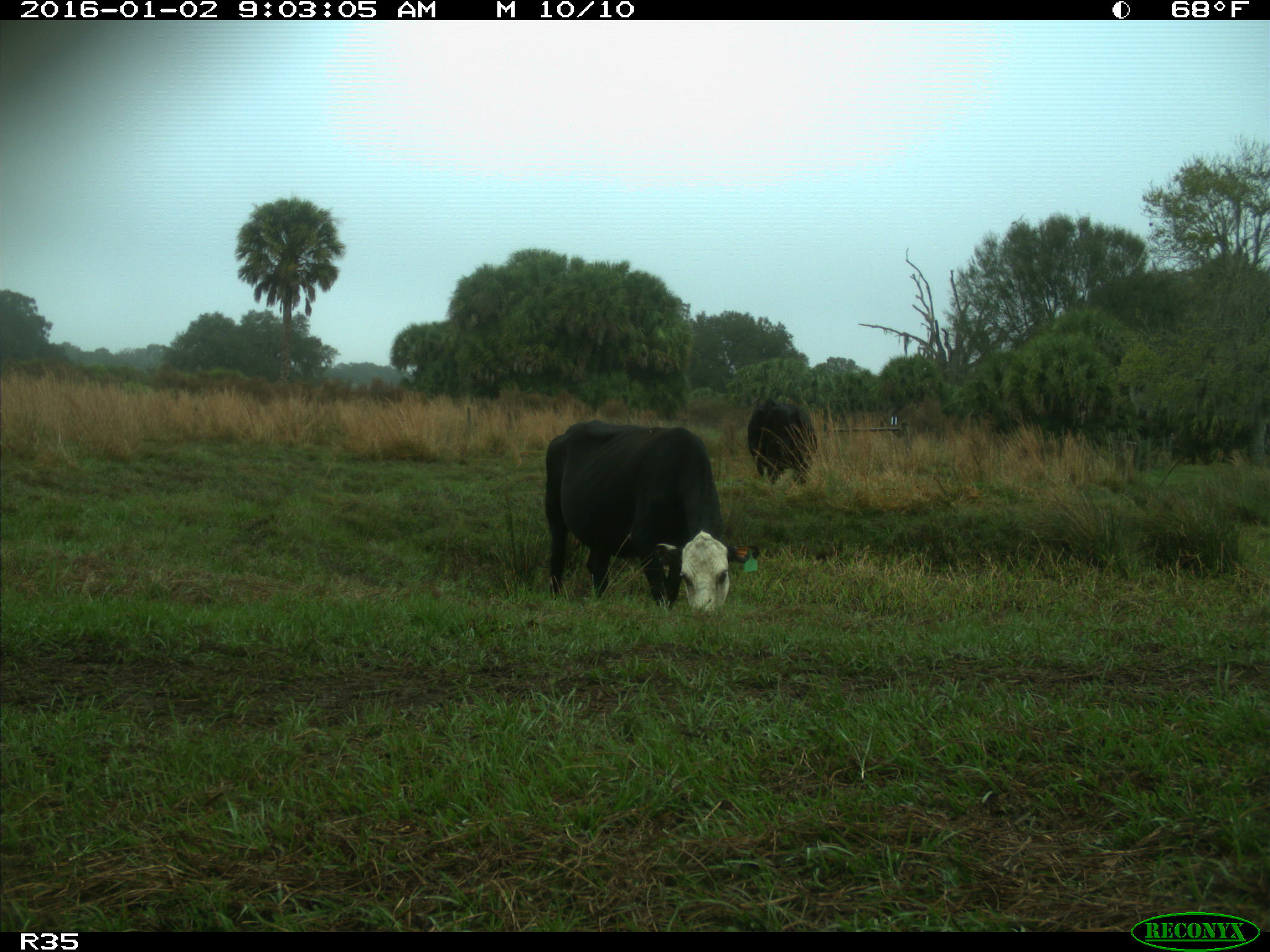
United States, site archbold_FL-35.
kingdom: Animalia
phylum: Chordata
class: Mammalia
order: Artiodactyla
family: Bovidae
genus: Bos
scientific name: Bos taurus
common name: domestic cow